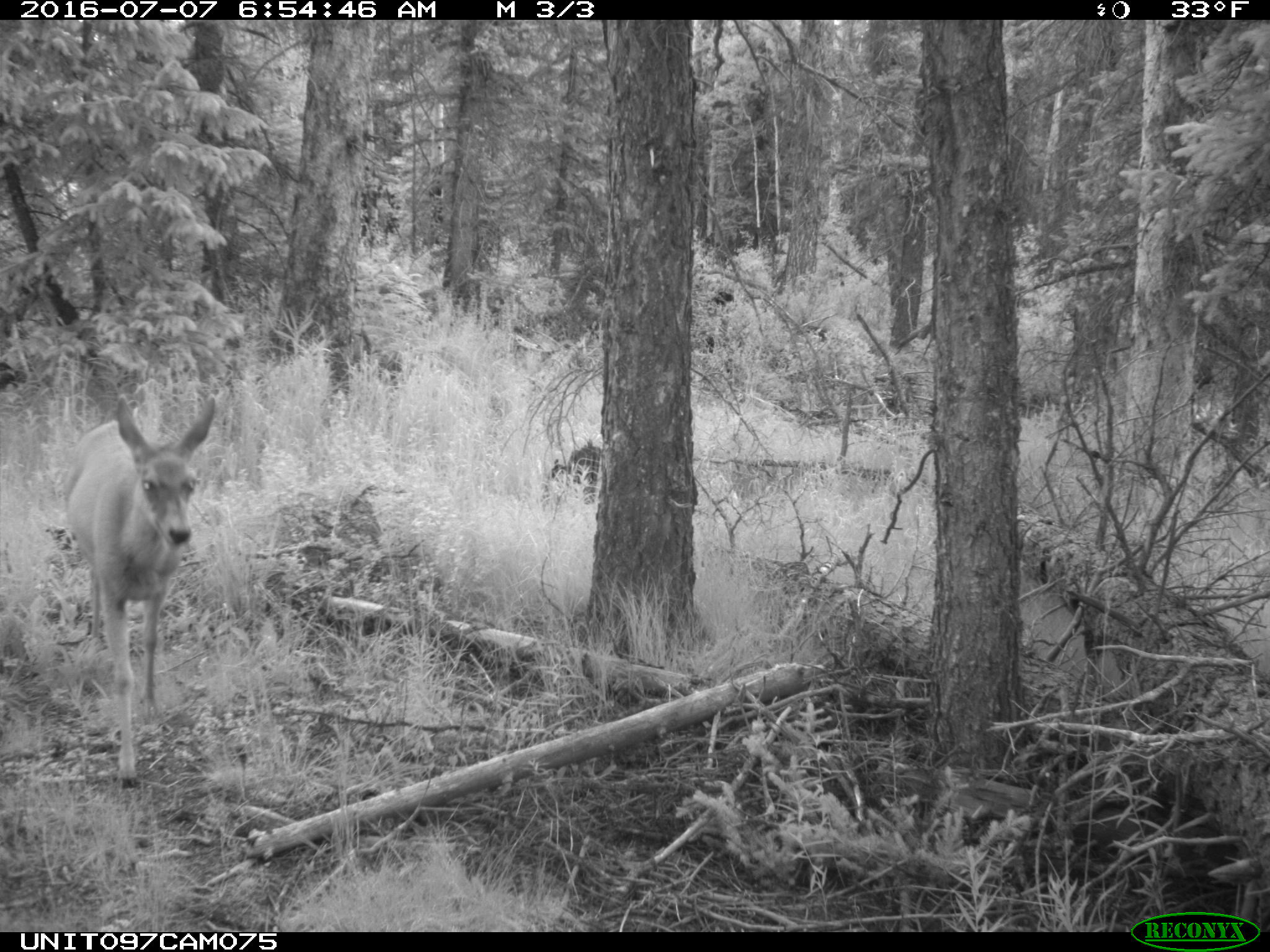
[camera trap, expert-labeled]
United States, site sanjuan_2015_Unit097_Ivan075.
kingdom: Animalia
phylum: Chordata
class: Mammalia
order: Artiodactyla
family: Cervidae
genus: Odocoileus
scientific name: Odocoileus hemionus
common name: mule deer